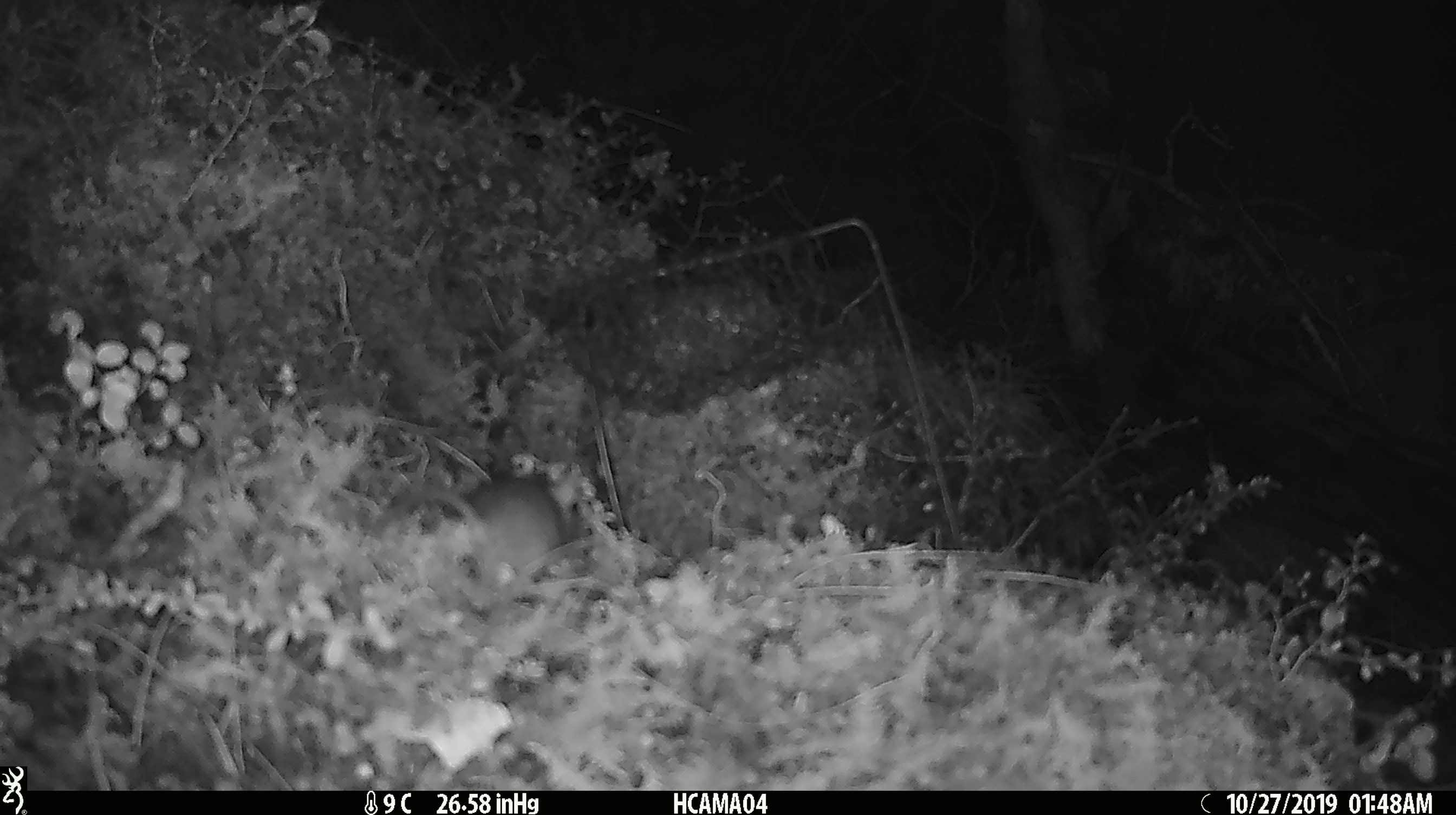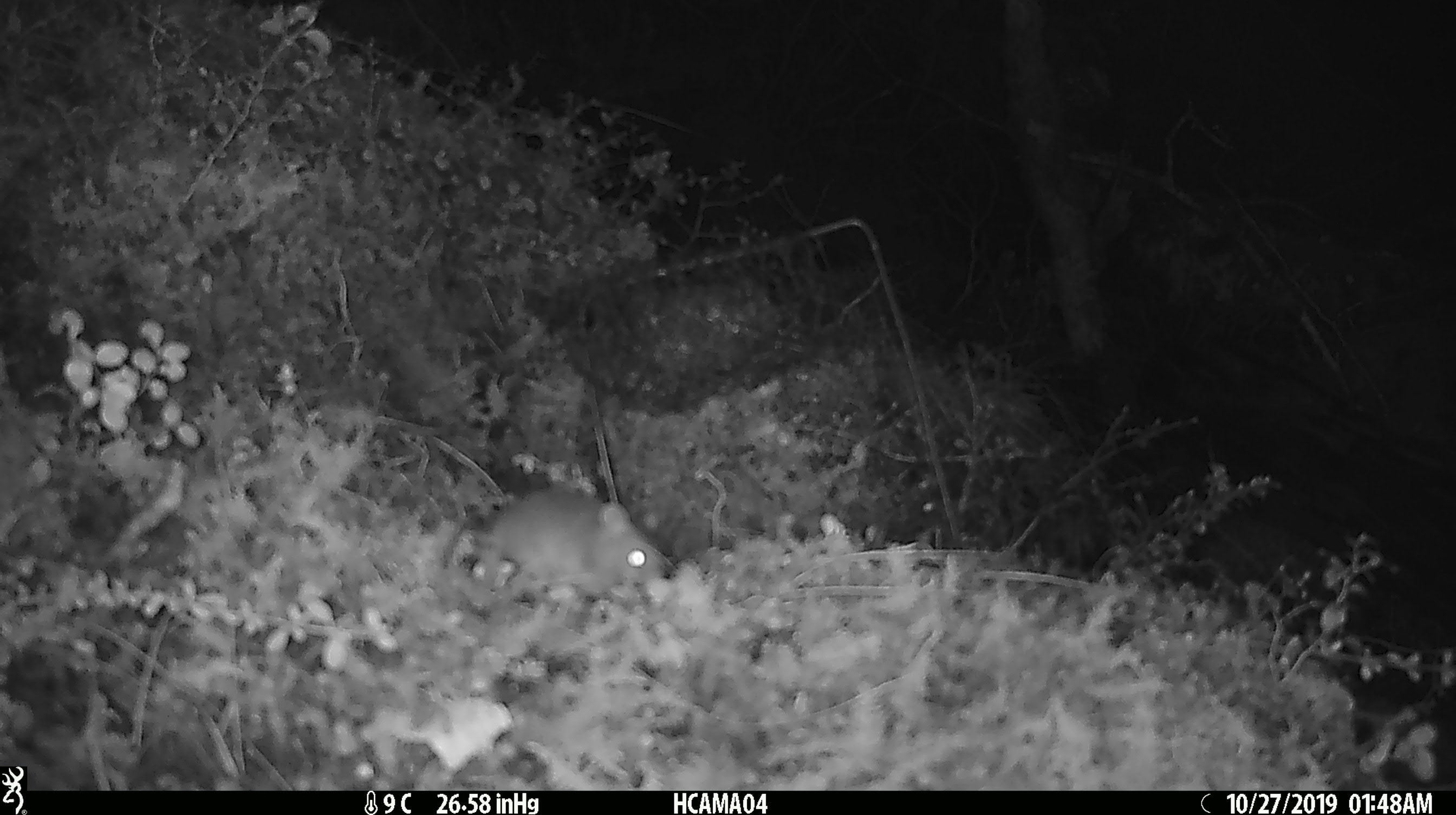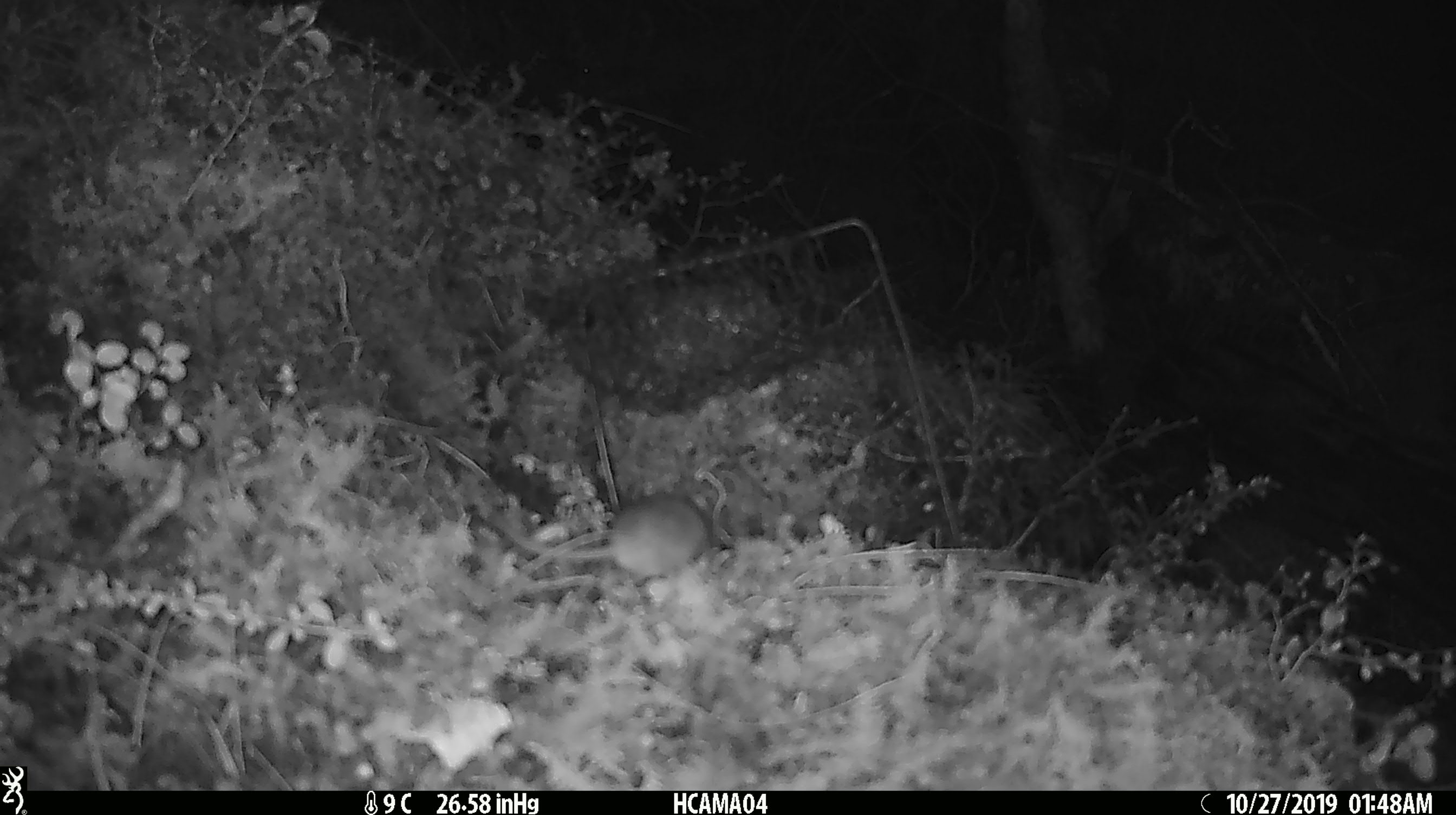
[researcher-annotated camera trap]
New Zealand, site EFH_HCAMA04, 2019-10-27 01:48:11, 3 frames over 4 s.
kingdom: Animalia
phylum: Chordata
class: Mammalia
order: Rodentia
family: Muridae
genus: Mus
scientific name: Mus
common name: mouse